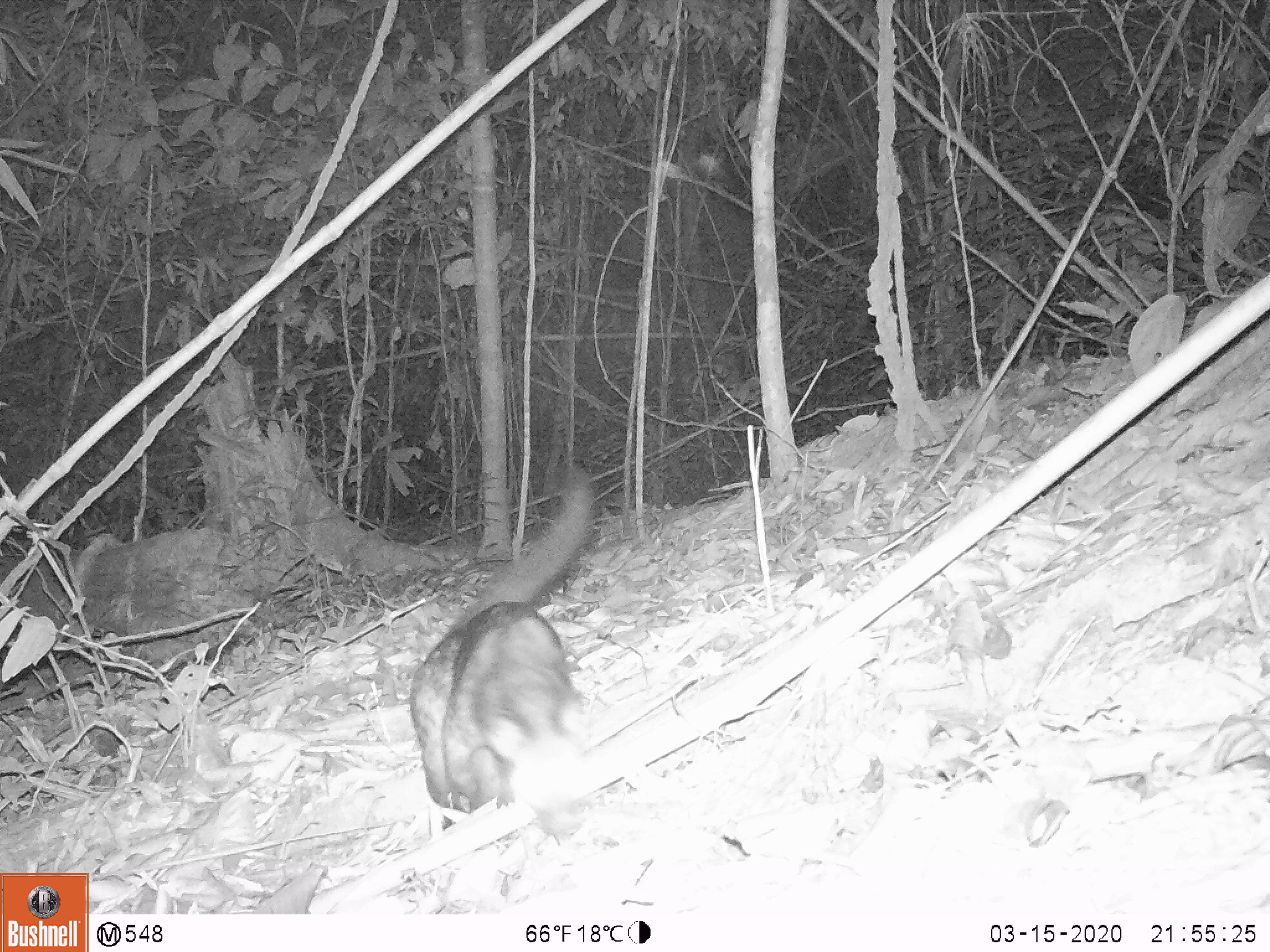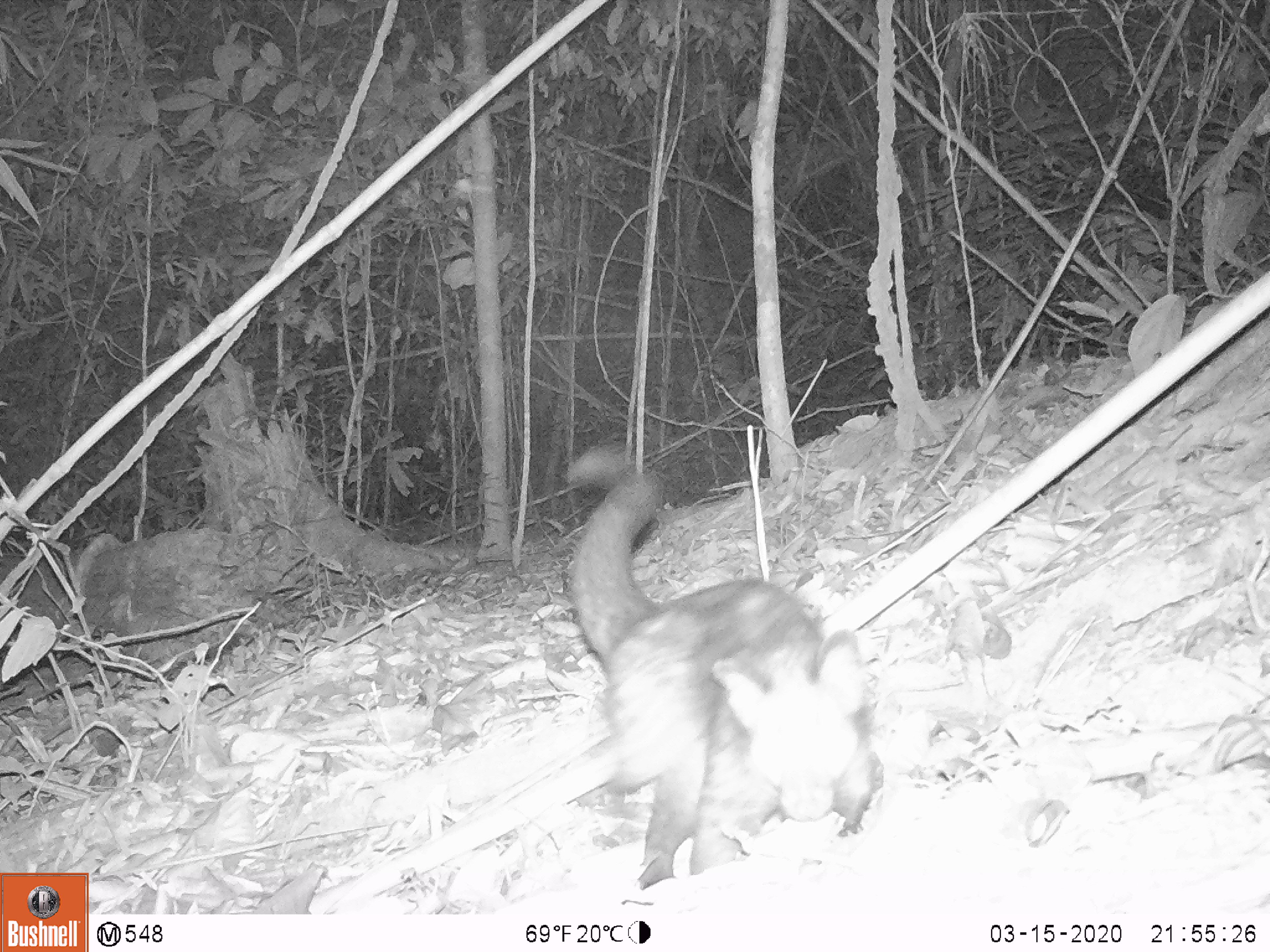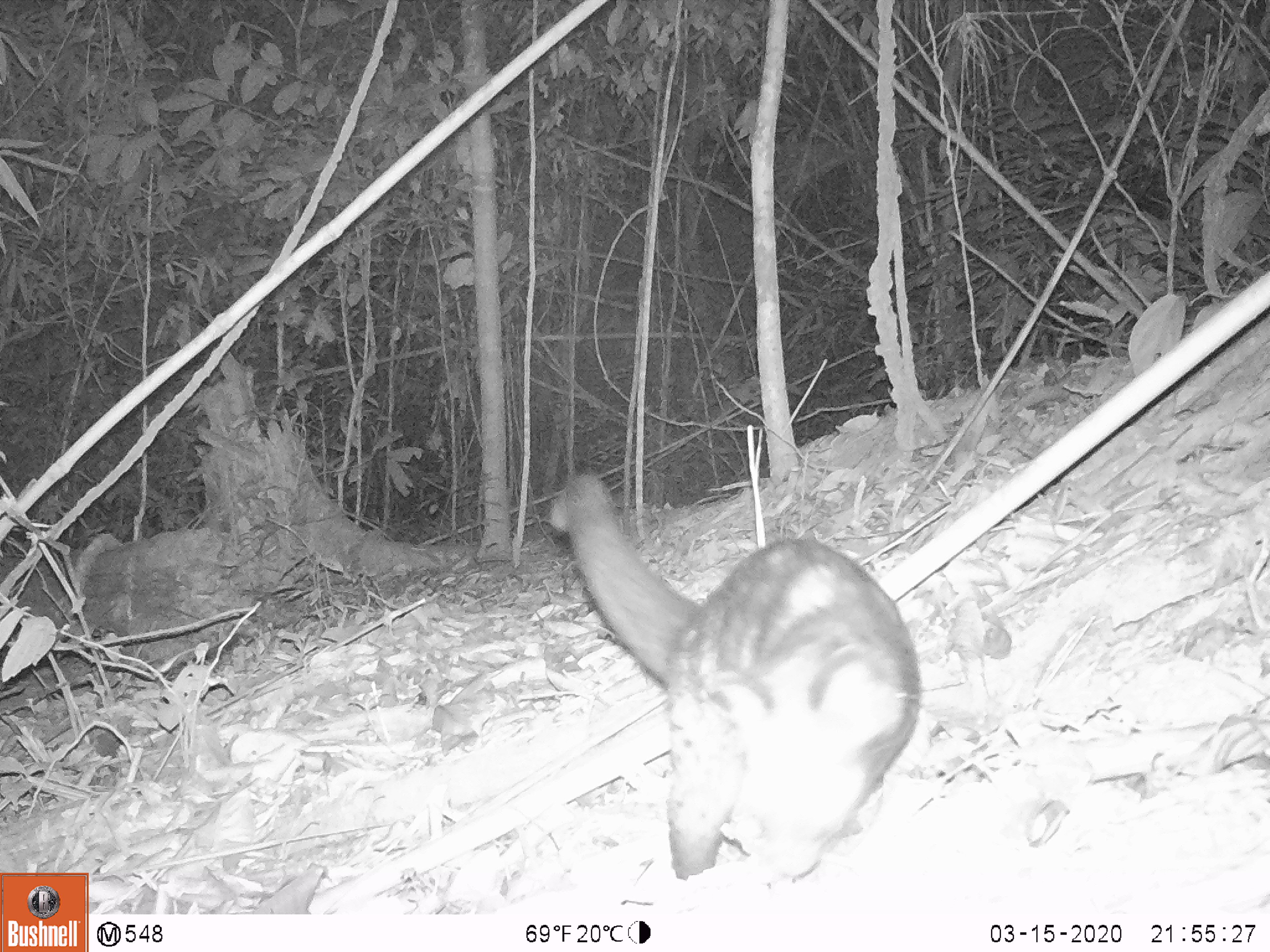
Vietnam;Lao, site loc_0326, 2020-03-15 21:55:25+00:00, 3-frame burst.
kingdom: Animalia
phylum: Chordata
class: Mammalia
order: Carnivora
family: Viverridae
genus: Paradoxurus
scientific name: Paradoxurus hermaphroditus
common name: common palm civet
Common palm civet (Paradoxurus hermaphroditus). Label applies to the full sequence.